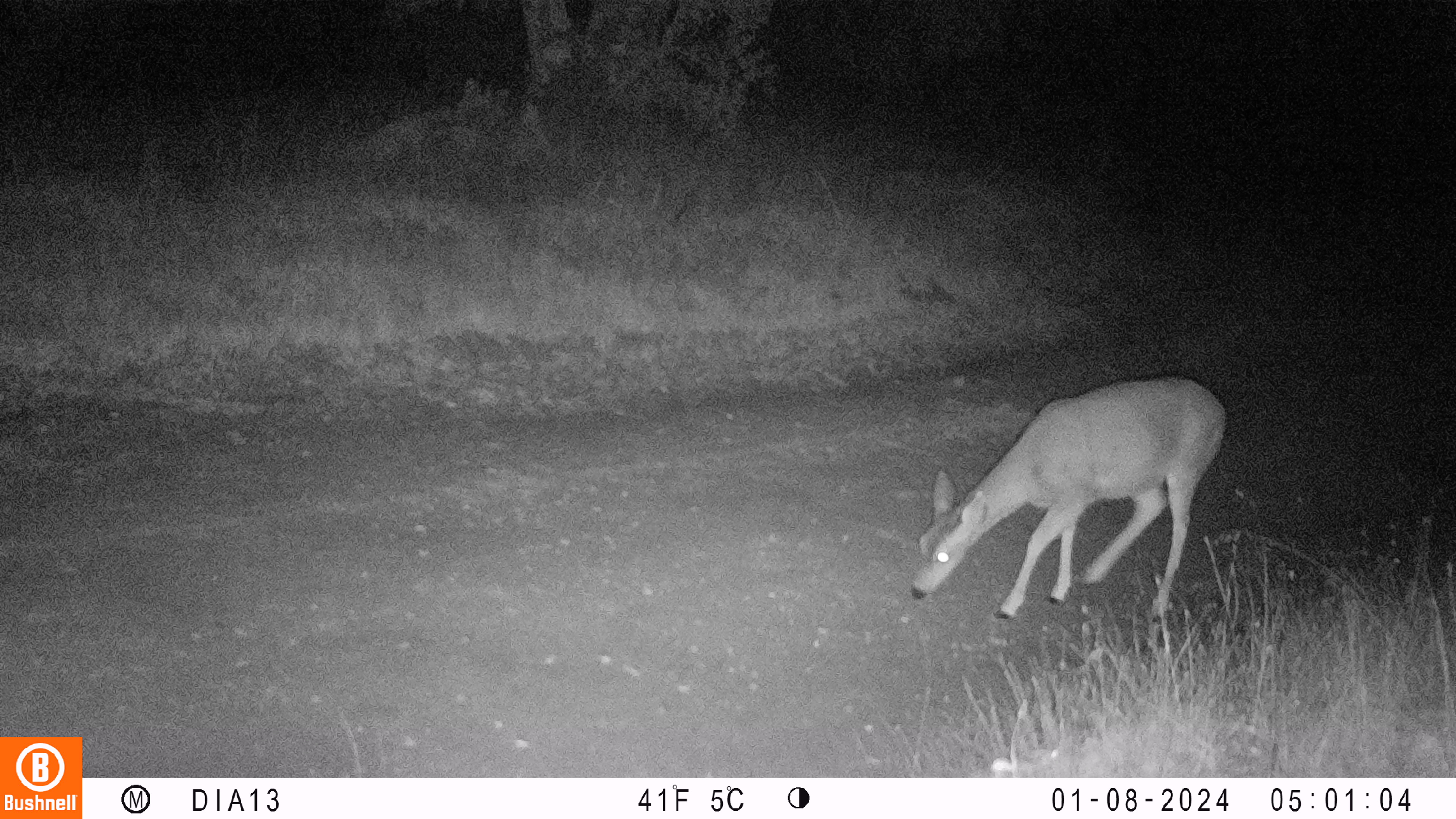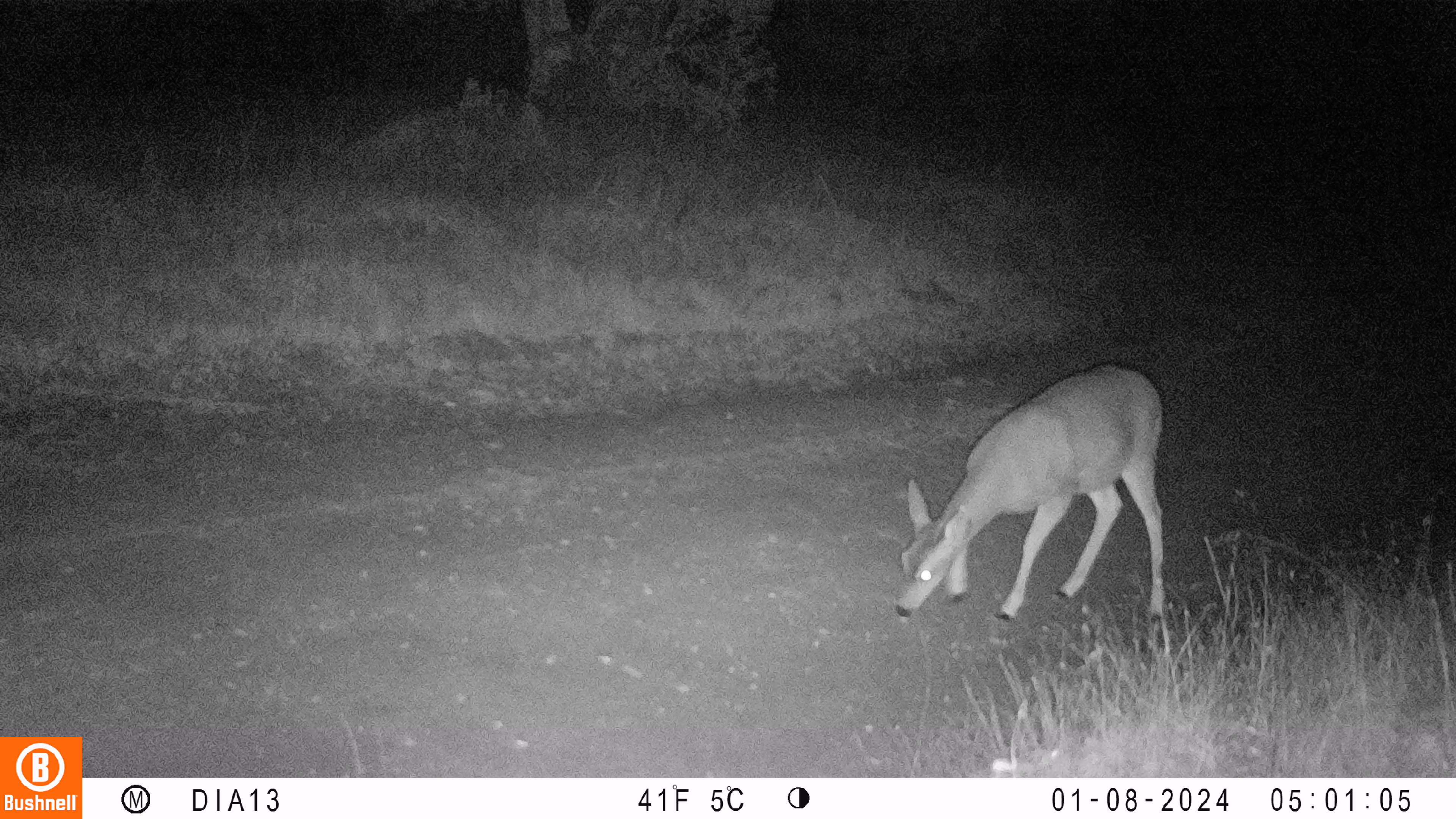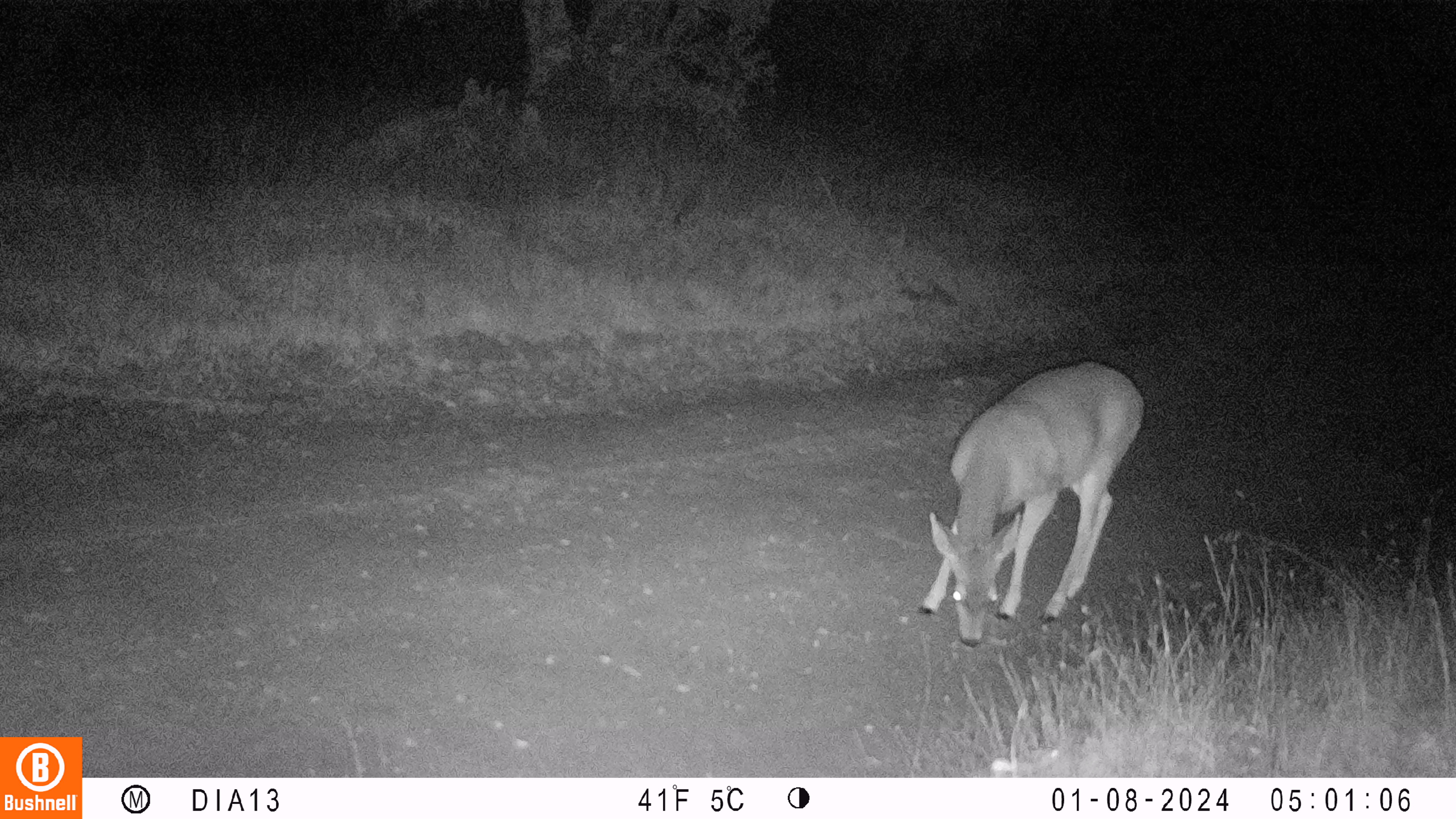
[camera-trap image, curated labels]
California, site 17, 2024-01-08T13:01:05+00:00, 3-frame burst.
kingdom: Animalia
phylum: Chordata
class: Mammalia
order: Artiodactyla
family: Cervidae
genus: Odocoileus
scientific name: Odocoileus hemionus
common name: mule deer